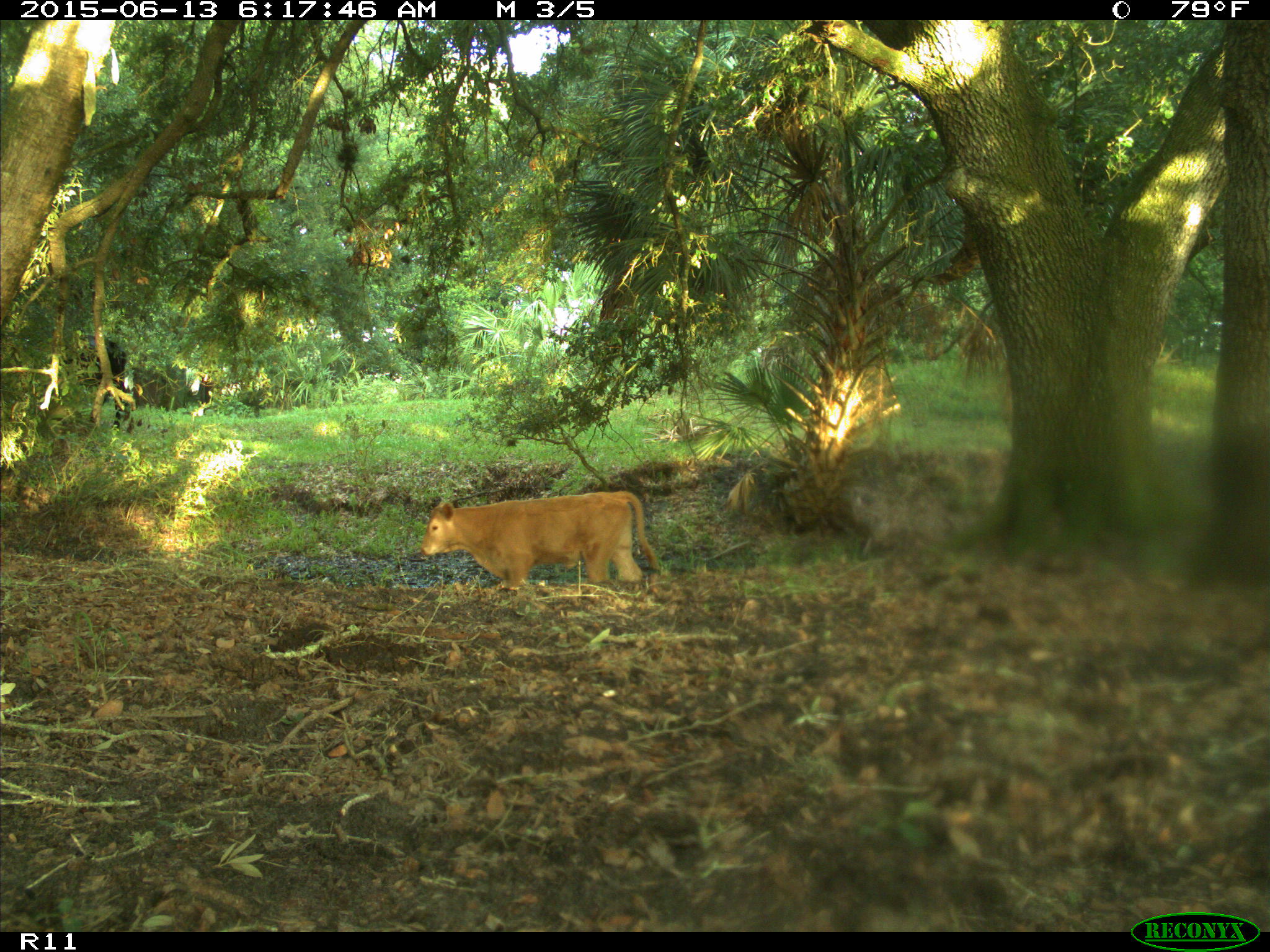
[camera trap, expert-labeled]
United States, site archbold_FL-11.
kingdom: Animalia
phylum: Chordata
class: Mammalia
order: Artiodactyla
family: Bovidae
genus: Bos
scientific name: Bos taurus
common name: domestic cow